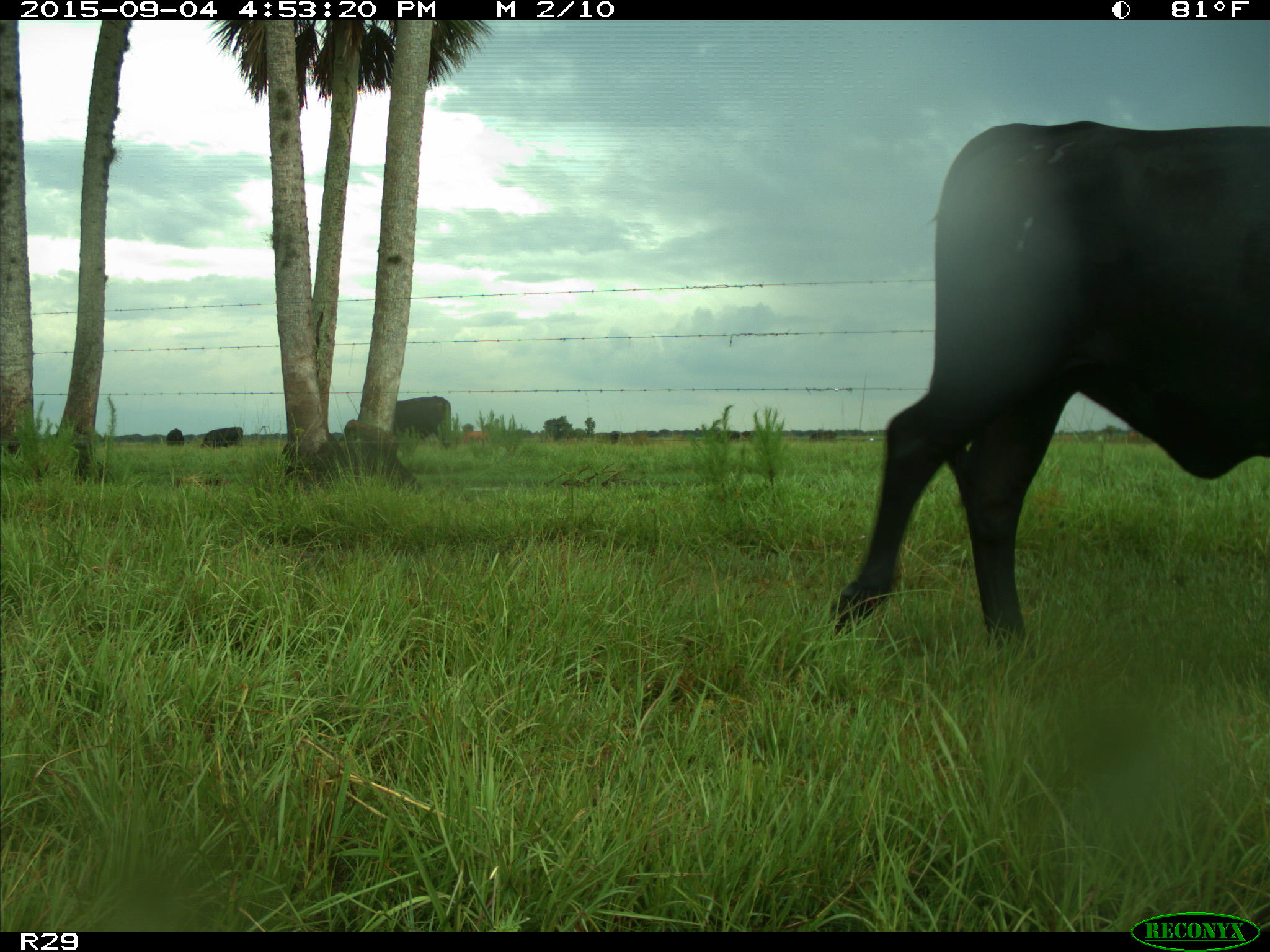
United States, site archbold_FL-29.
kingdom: Animalia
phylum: Chordata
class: Mammalia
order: Artiodactyla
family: Bovidae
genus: Bos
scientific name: Bos taurus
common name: domestic cow